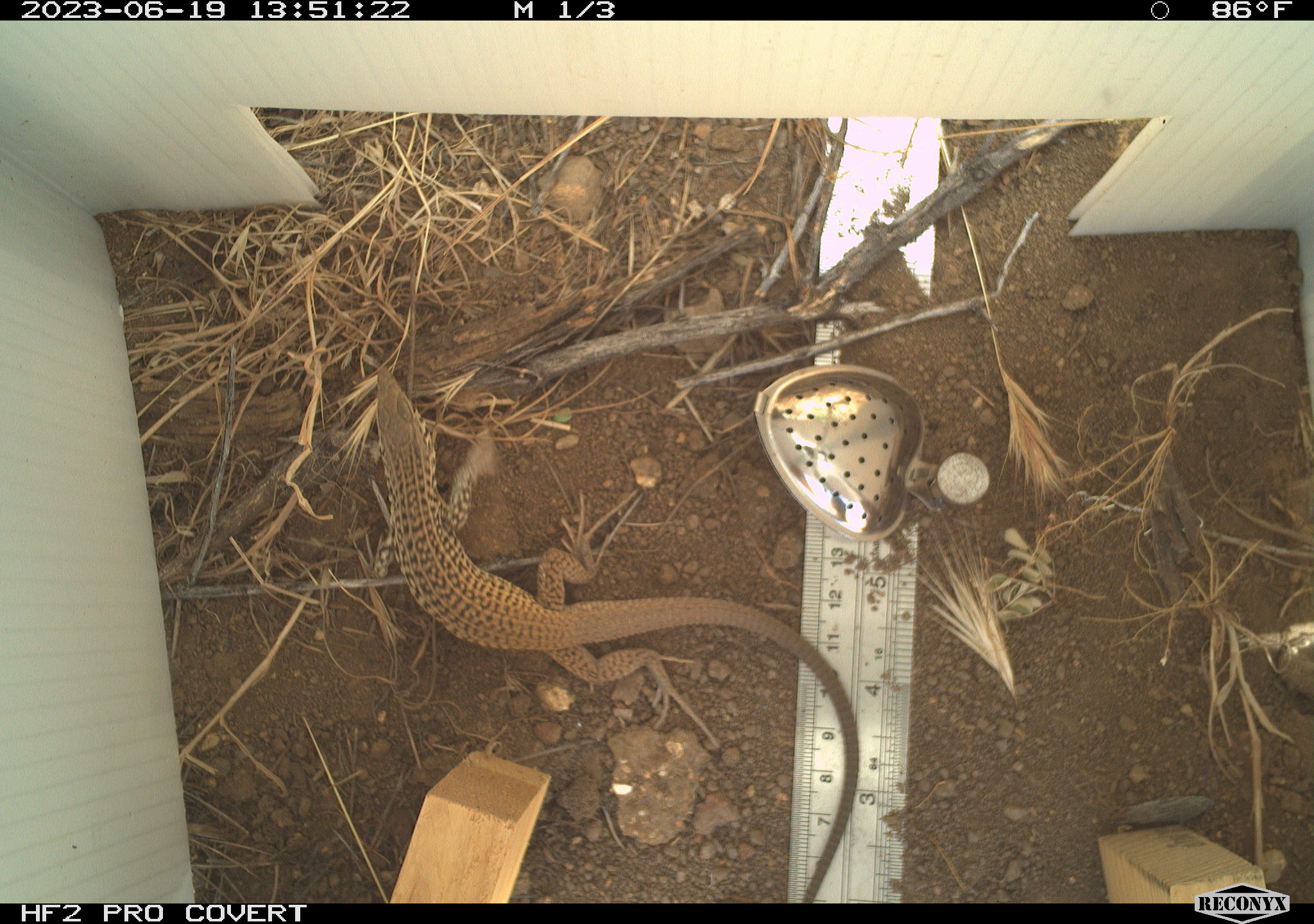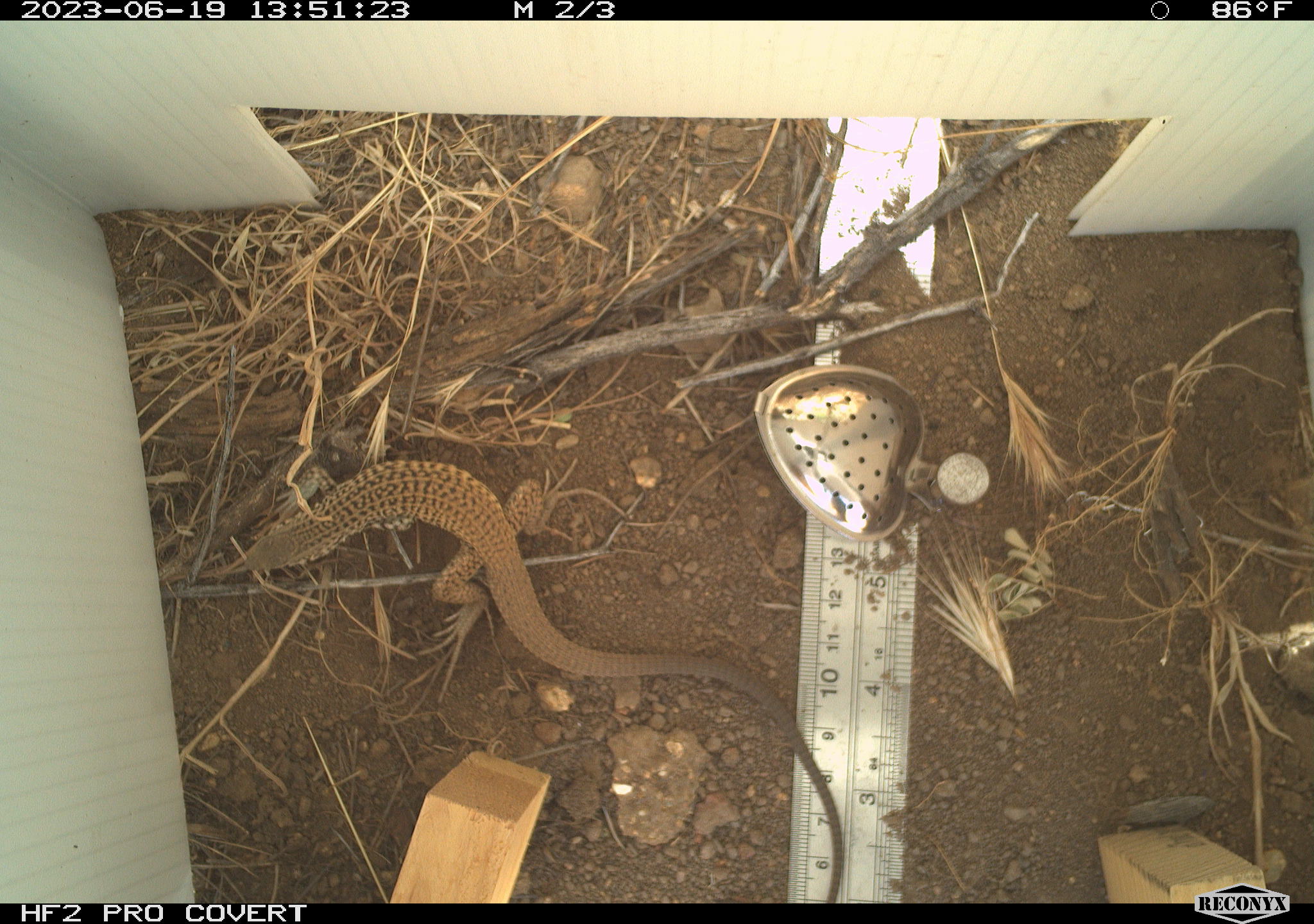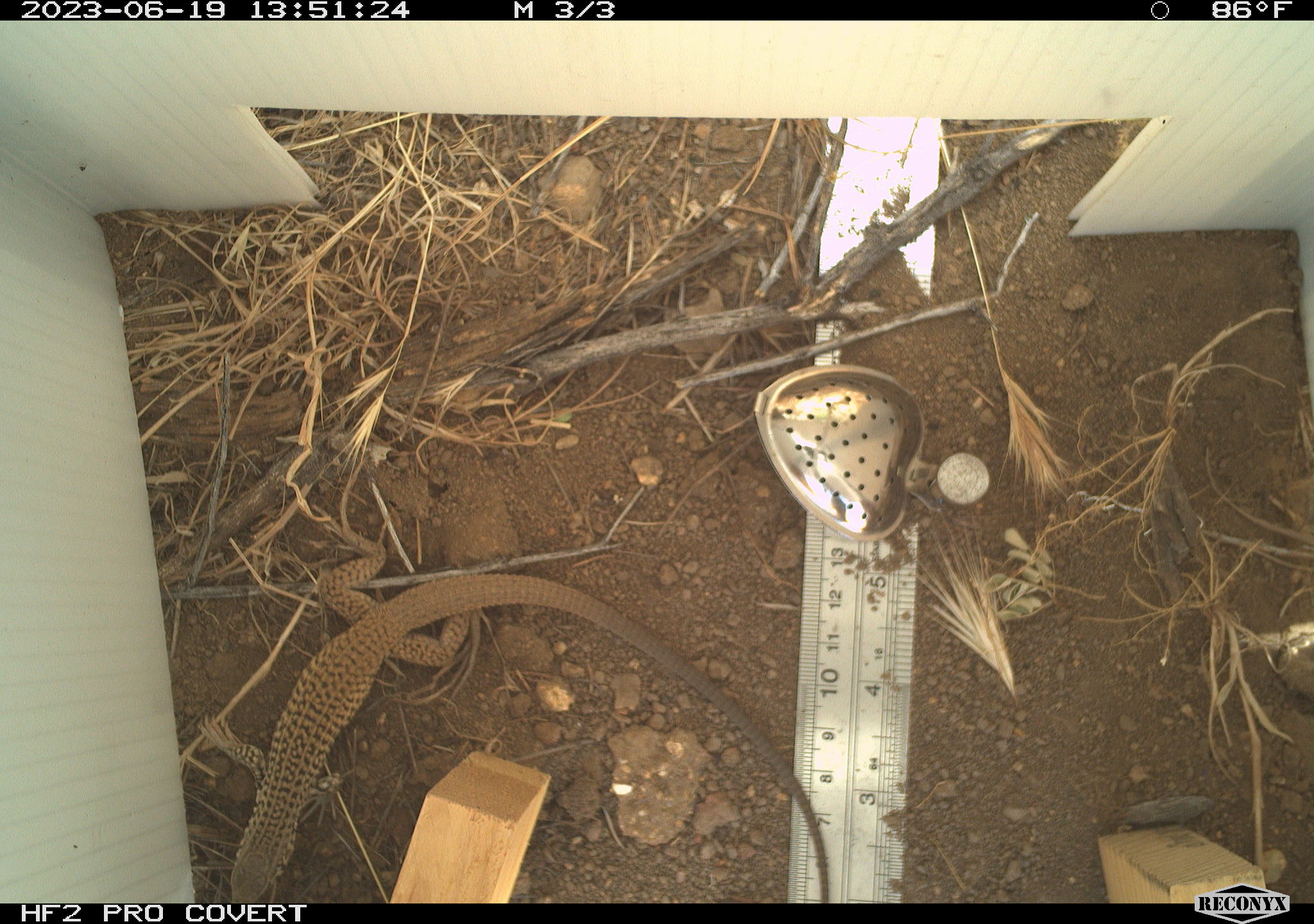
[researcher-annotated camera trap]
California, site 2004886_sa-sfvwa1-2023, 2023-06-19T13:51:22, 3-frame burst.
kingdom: Animalia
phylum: Chordata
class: Reptilia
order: Squamata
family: Teiidae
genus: Aspidoscelis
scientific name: Aspidoscelis tigris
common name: western whiptail